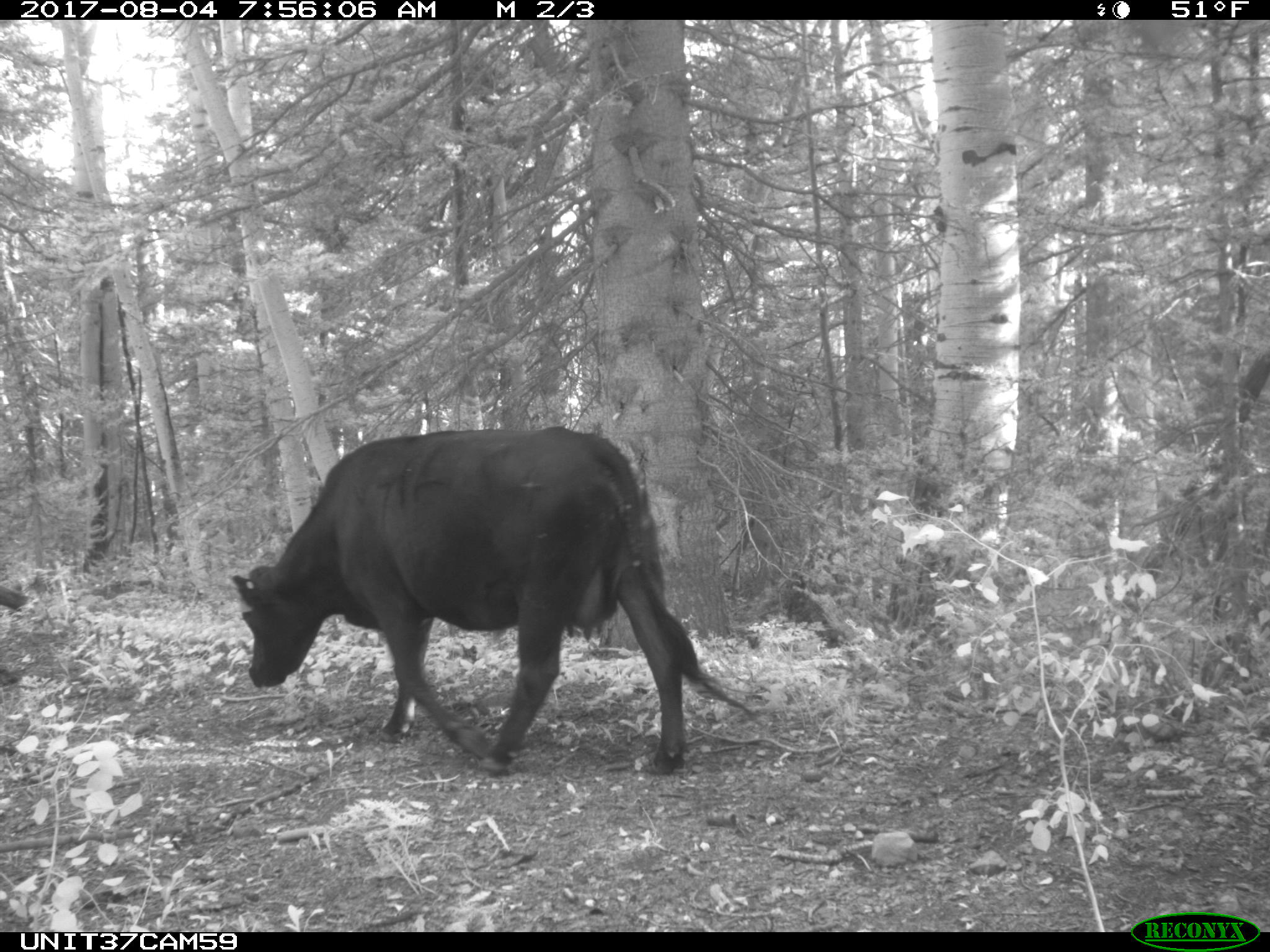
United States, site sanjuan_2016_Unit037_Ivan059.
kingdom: Animalia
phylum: Chordata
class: Mammalia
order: Artiodactyla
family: Bovidae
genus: Bos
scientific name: Bos taurus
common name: domestic cow